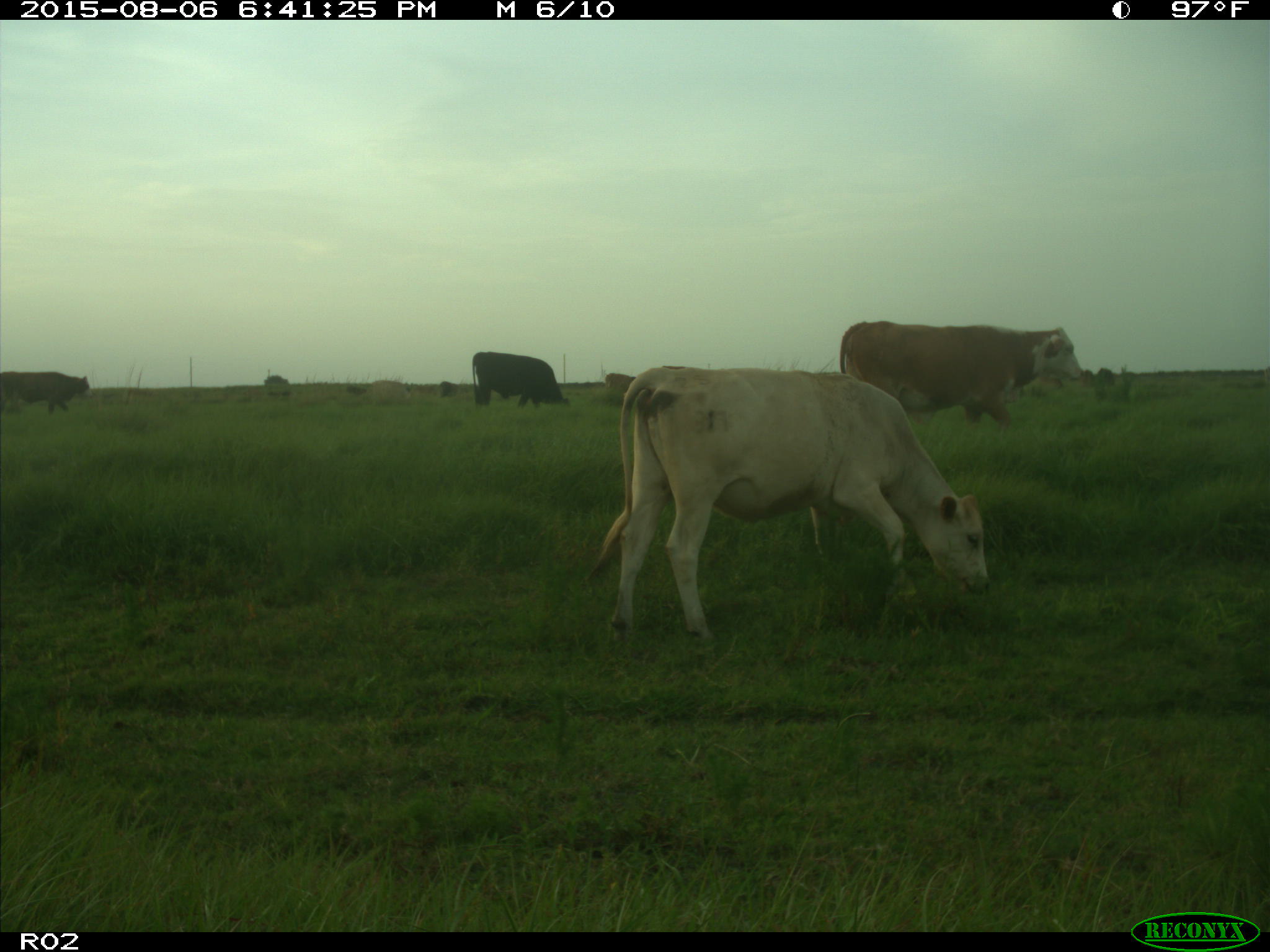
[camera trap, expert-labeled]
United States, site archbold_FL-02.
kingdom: Animalia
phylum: Chordata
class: Mammalia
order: Artiodactyla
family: Bovidae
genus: Bos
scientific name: Bos taurus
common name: domestic cow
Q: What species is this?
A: Bos taurus (domestic cow).